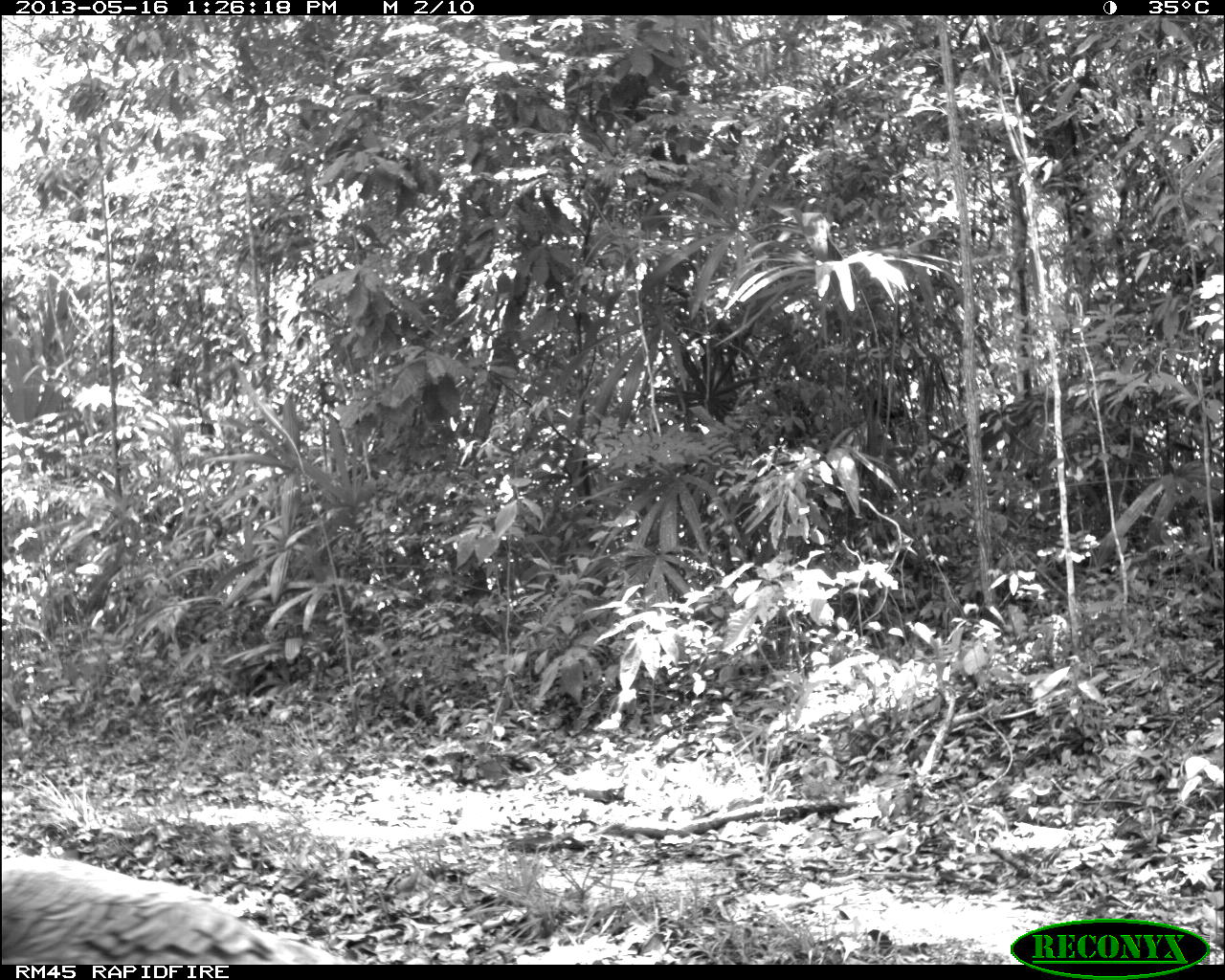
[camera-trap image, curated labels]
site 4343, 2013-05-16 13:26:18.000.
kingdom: Animalia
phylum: Chordata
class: Aves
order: Galliformes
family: Phasianidae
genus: Meleagris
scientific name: Meleagris ocellata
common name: ocellated turkey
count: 1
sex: female